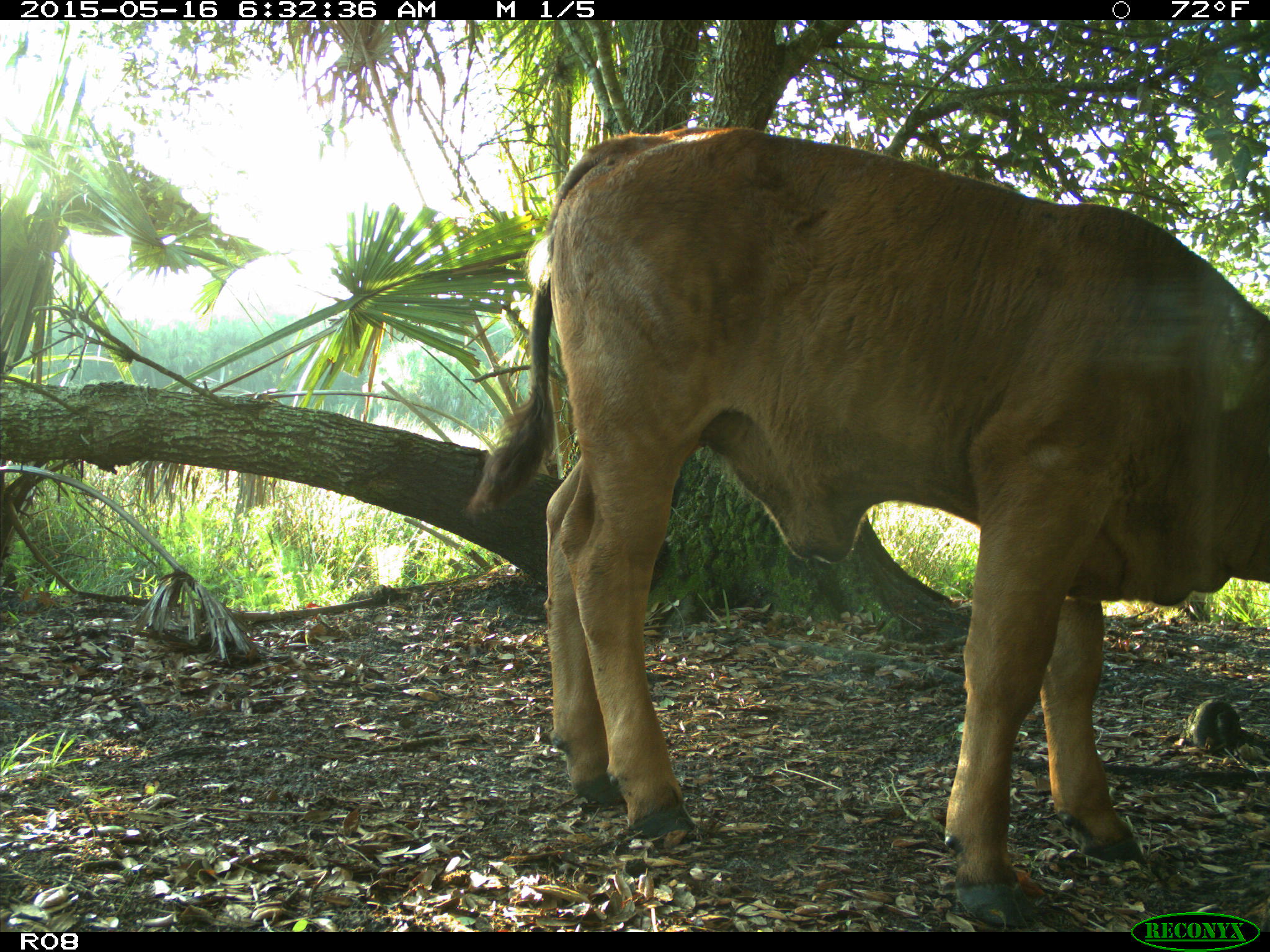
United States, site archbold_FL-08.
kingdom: Animalia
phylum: Chordata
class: Mammalia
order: Artiodactyla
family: Bovidae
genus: Bos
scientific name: Bos taurus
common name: domestic cow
Bos taurus (domestic cow).